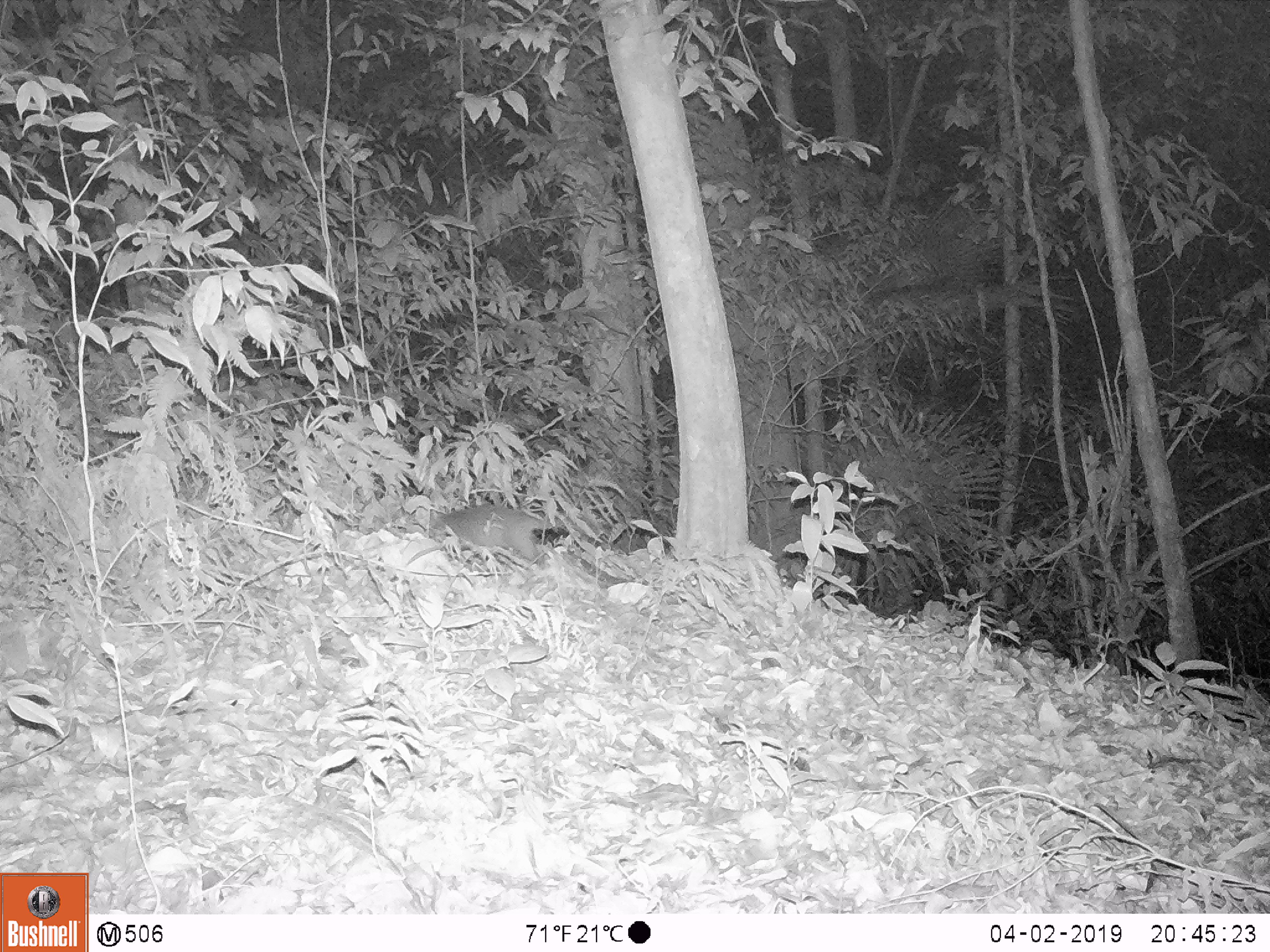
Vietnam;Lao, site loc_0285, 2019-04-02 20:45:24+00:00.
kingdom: Animalia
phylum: Chordata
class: Mammalia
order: Carnivora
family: Mustelidae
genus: Melogale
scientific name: Melogale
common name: ferret badger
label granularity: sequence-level